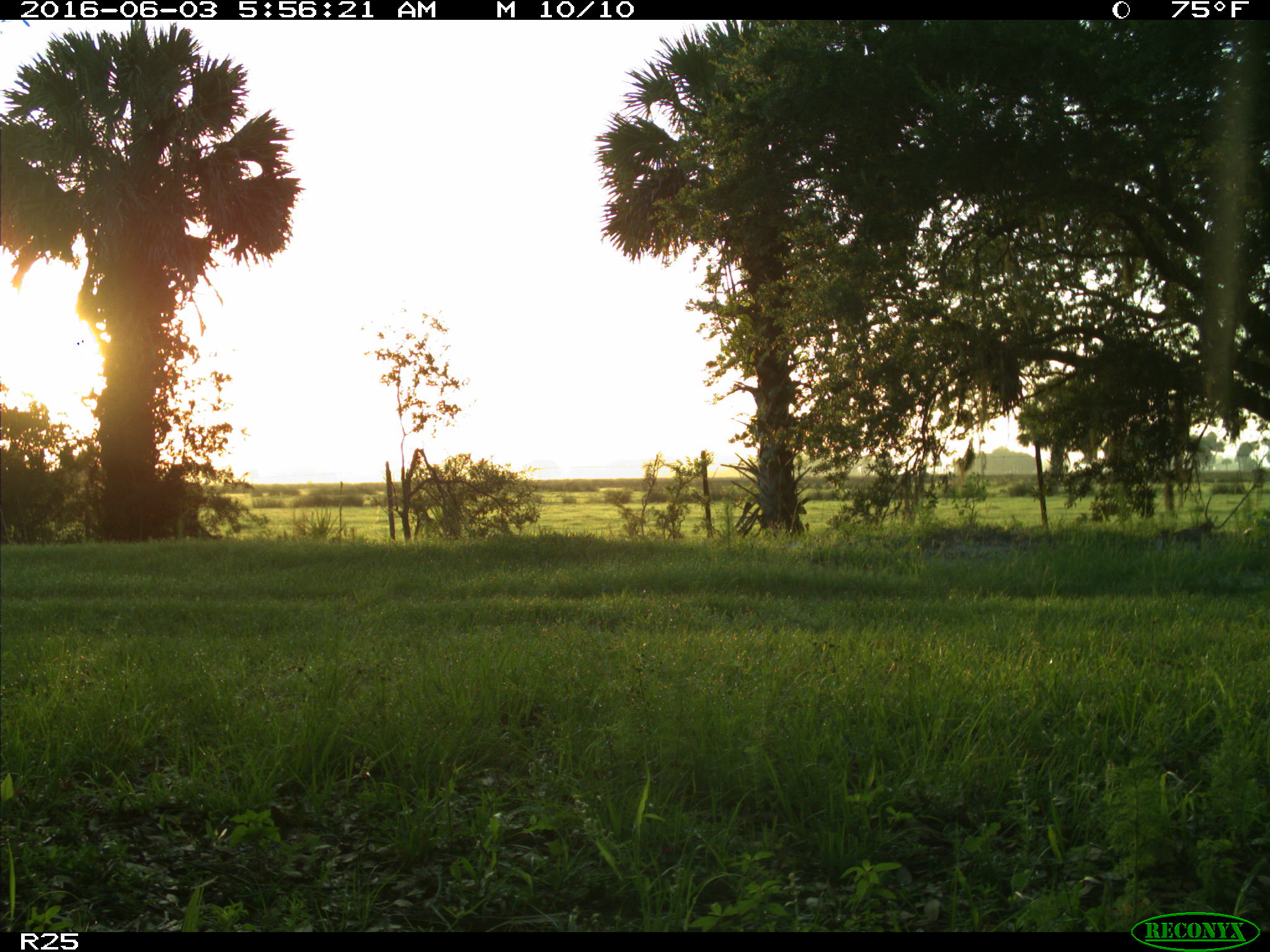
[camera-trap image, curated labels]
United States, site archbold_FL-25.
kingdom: Animalia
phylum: Chordata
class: Mammalia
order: Artiodactyla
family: Bovidae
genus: Bos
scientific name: Bos taurus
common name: domestic cow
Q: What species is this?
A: Bos taurus (domestic cow).